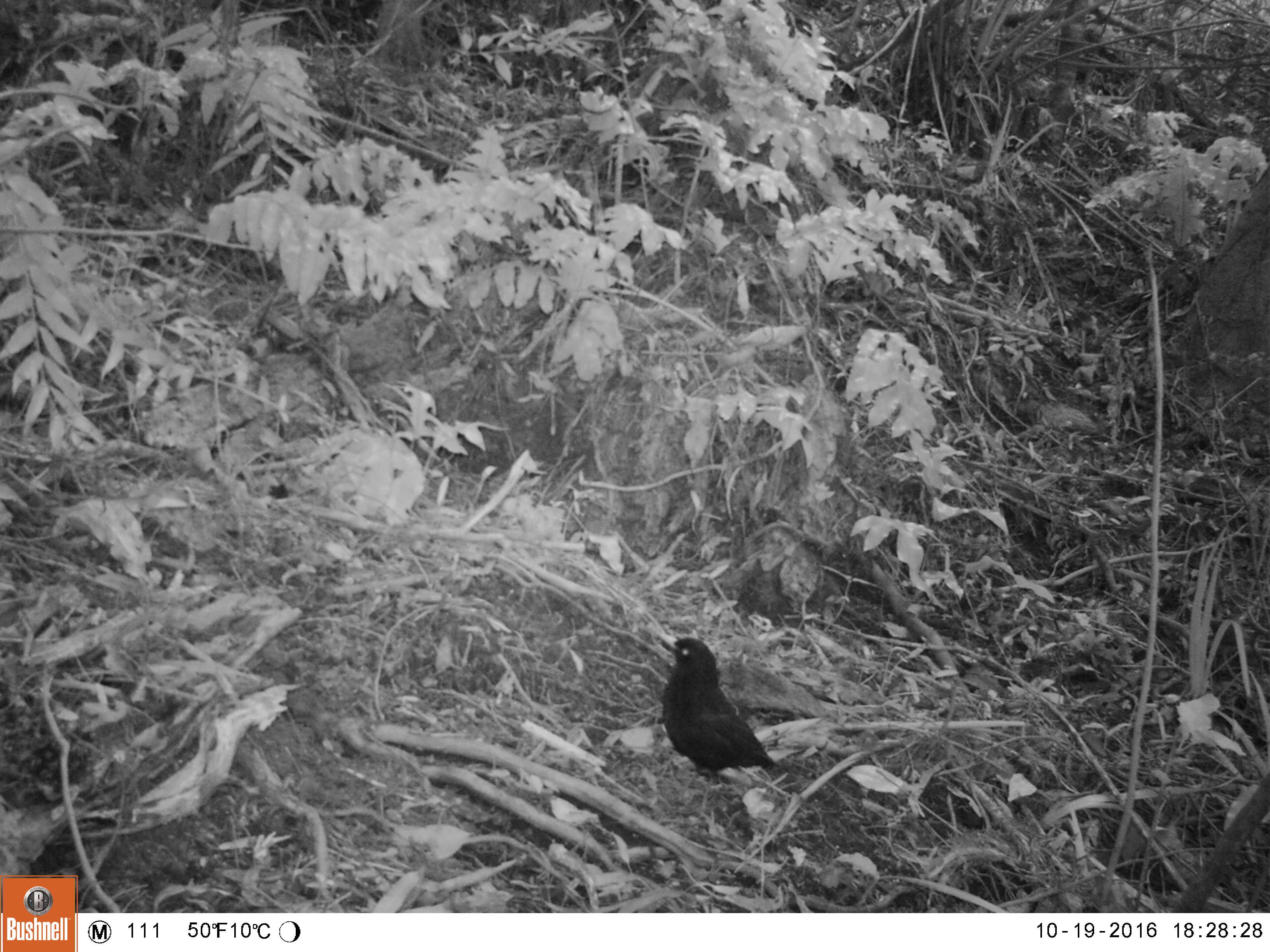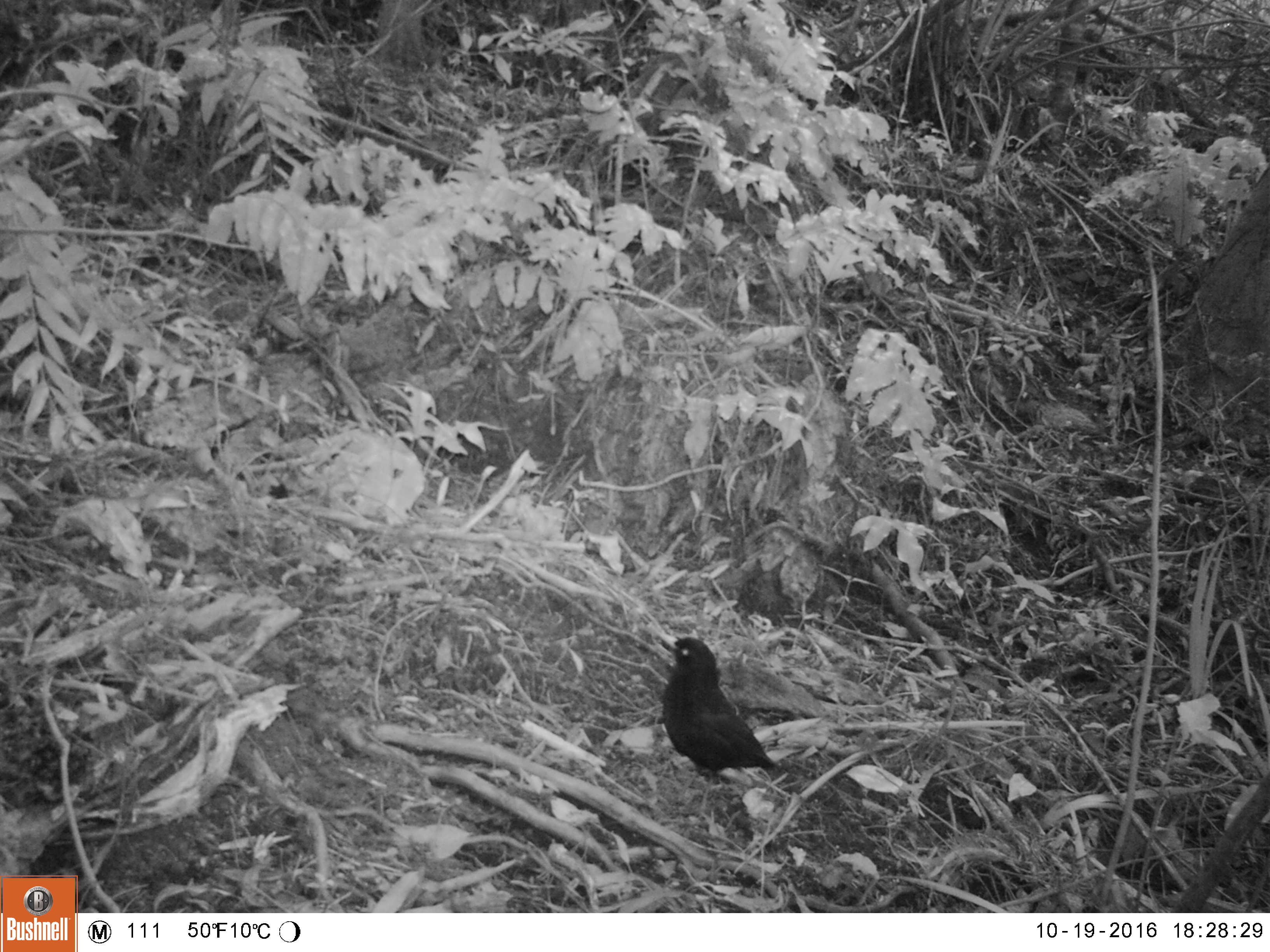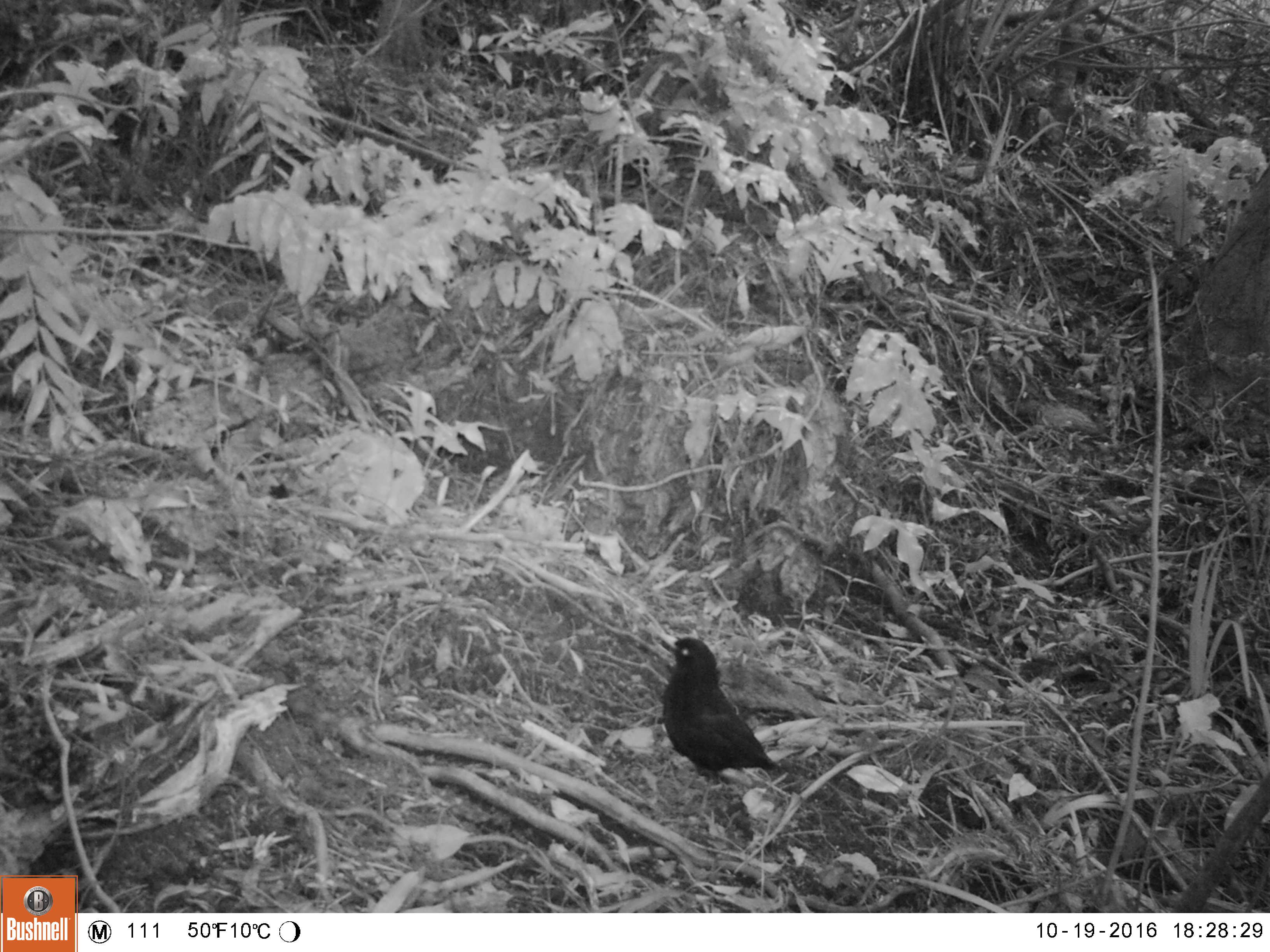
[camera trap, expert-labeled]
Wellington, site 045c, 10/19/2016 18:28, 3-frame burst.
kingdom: Animalia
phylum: Chordata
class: Aves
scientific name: Aves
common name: bird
Bird (Aves).